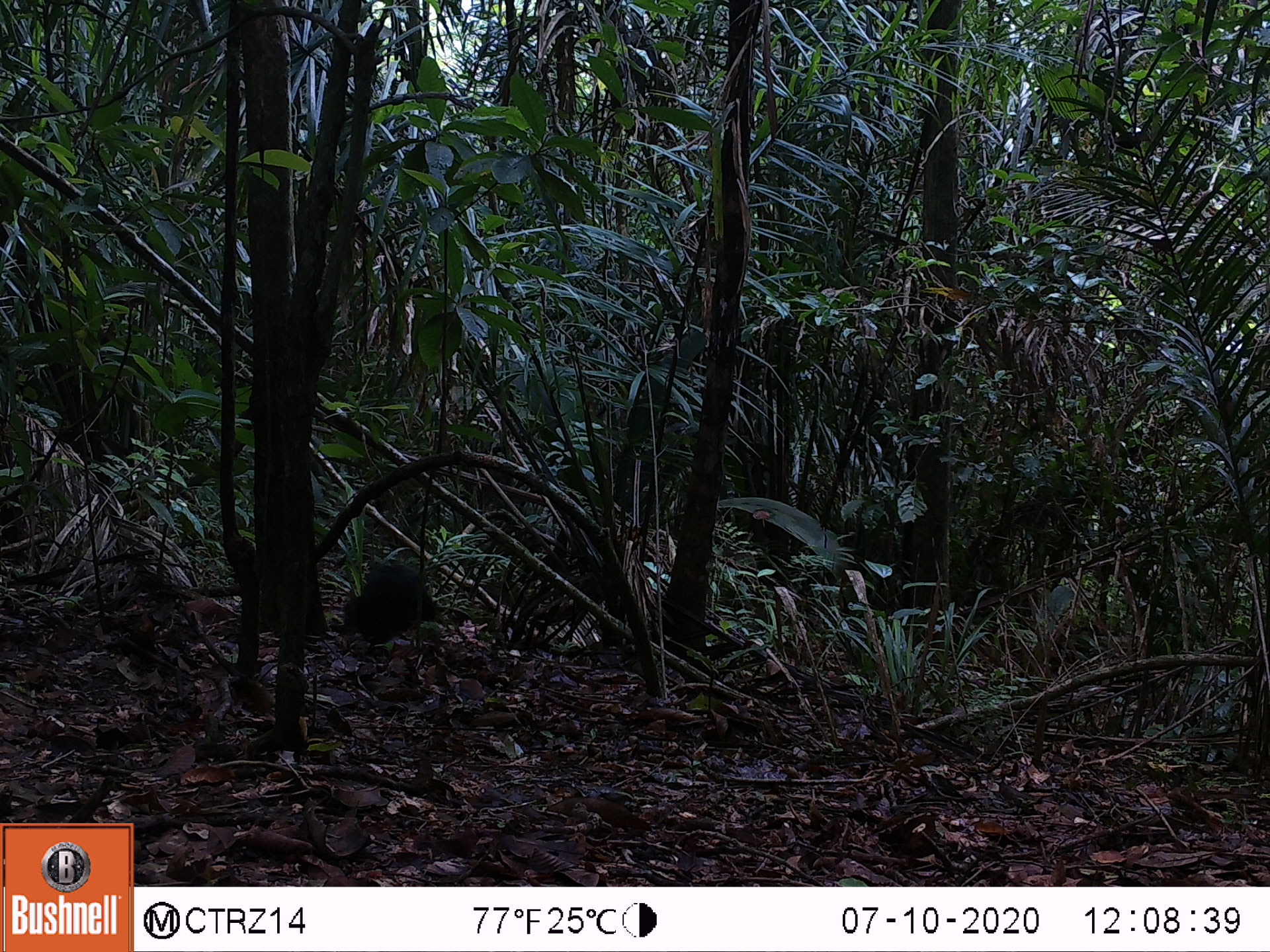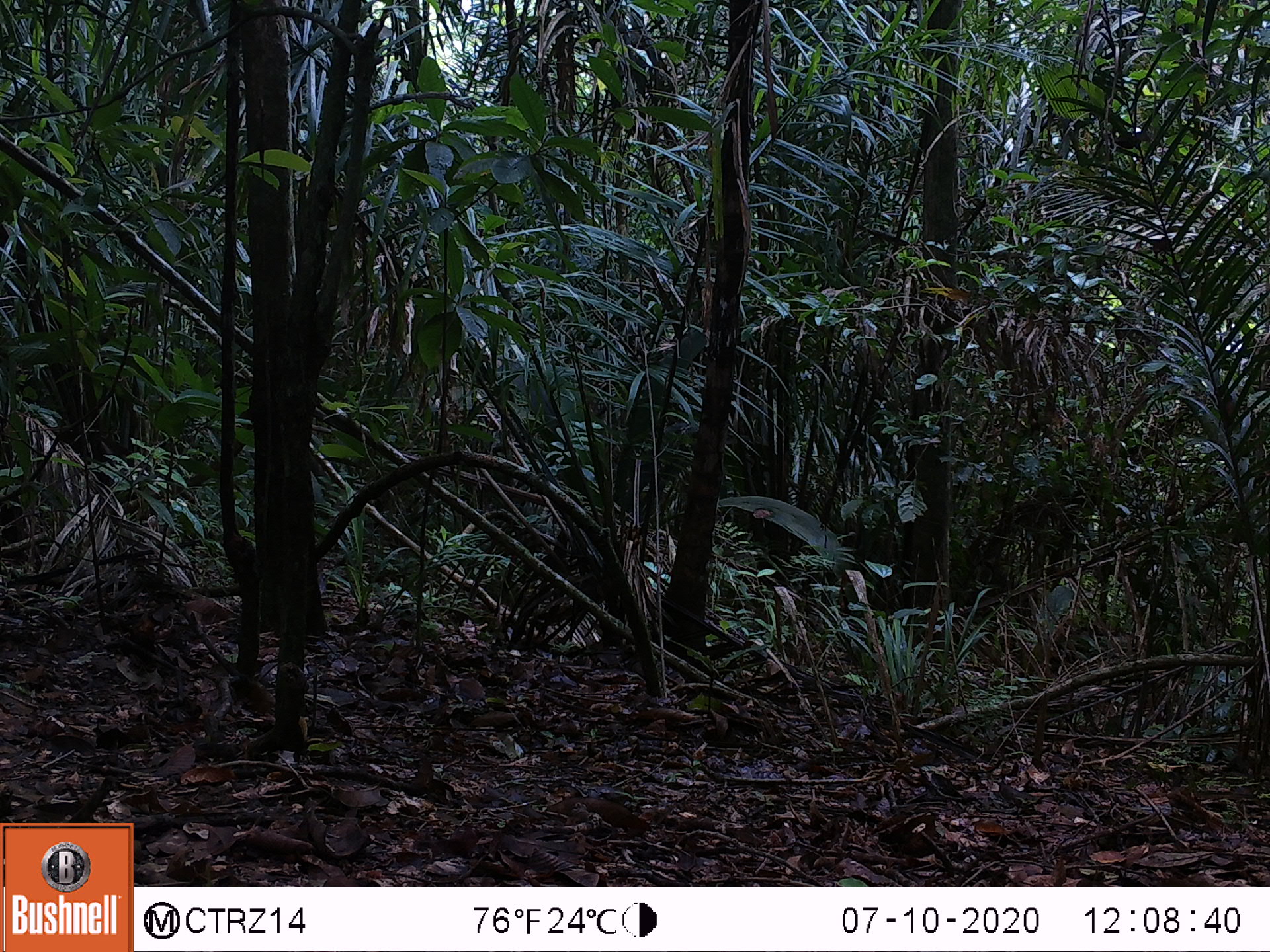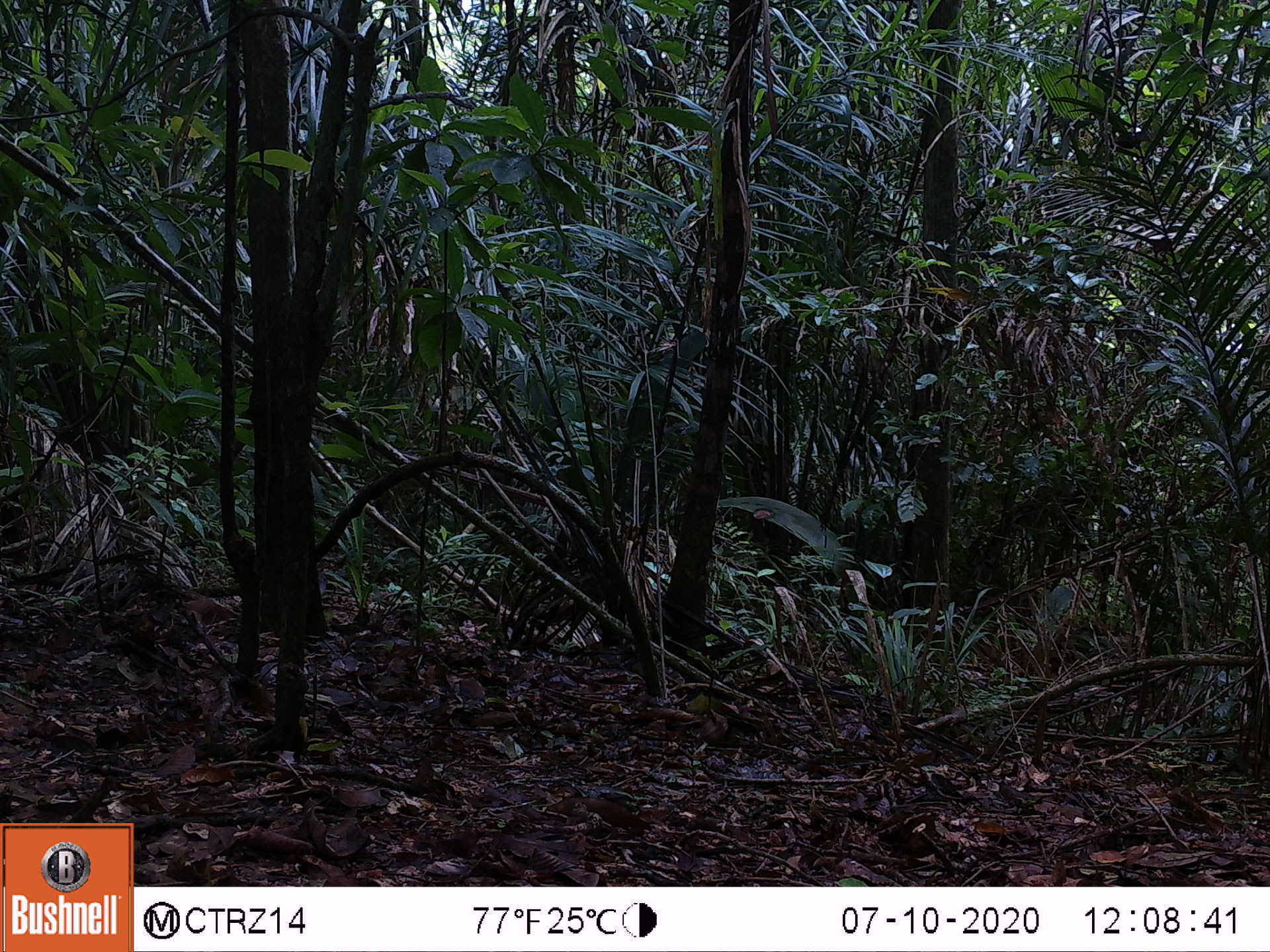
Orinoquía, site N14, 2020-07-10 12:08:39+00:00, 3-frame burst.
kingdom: Animalia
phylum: Chordata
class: Mammalia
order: Rodentia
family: Dasyproctidae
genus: Dasyprocta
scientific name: Dasyprocta fuliginosa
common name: black agouti